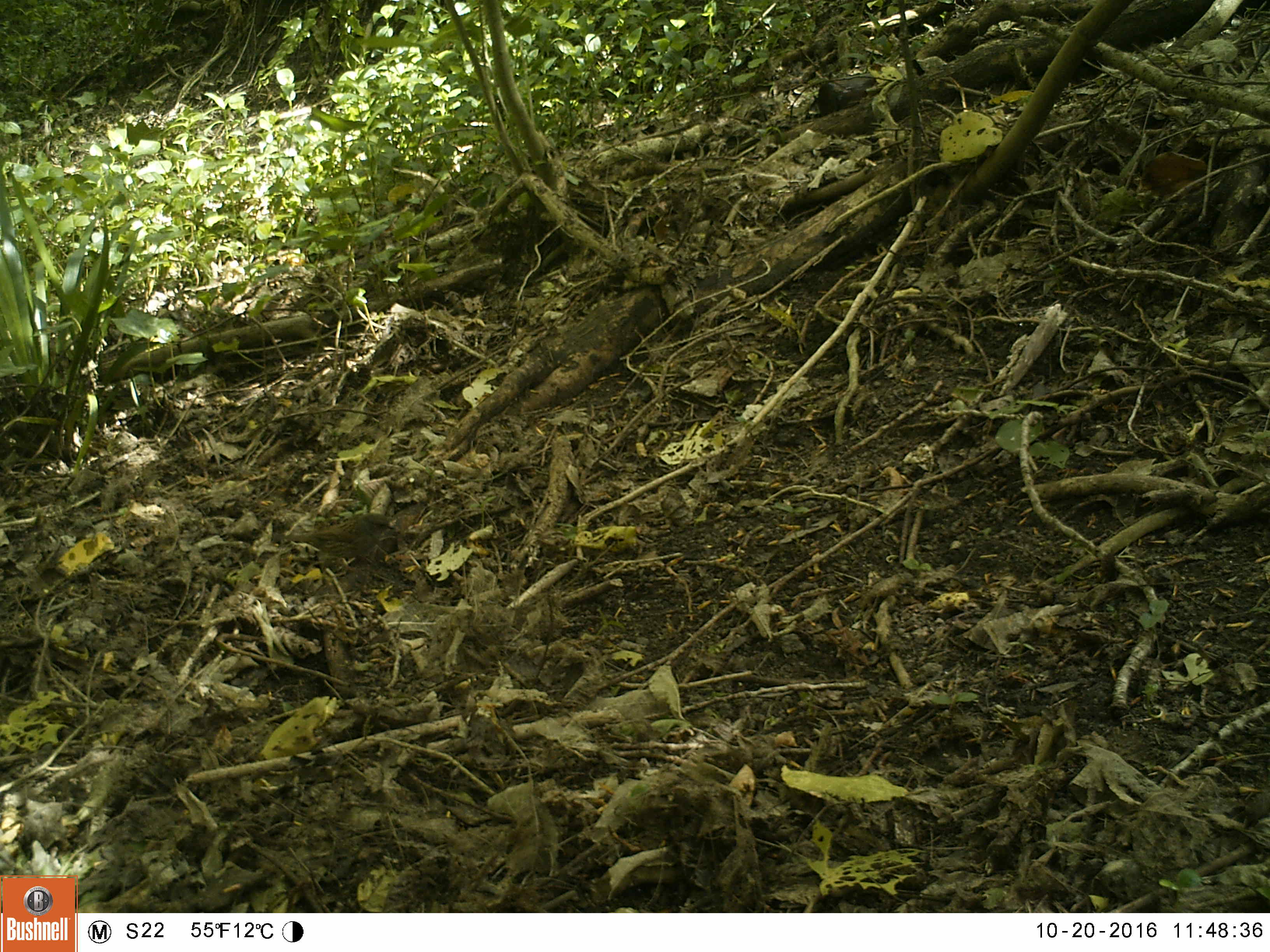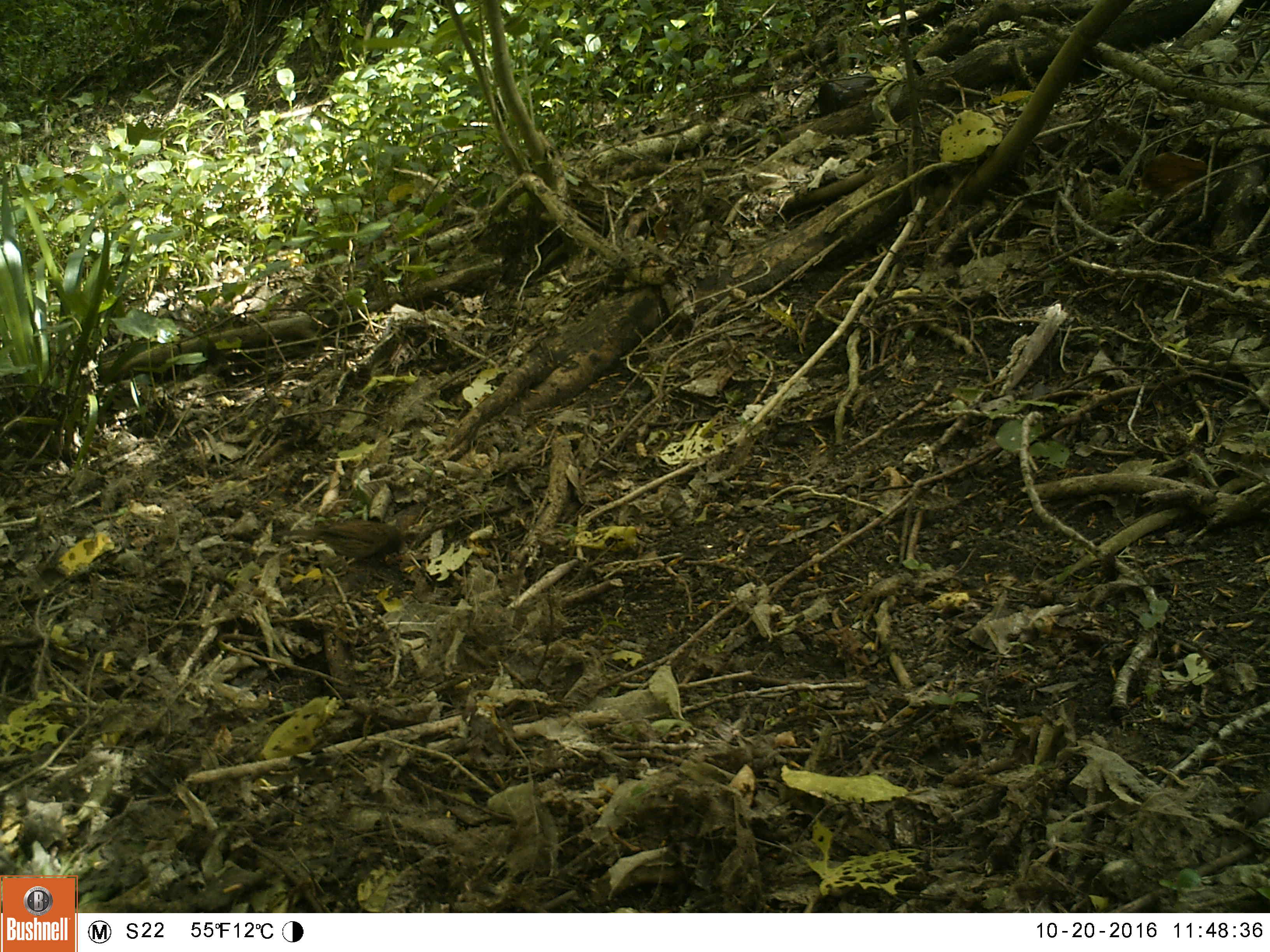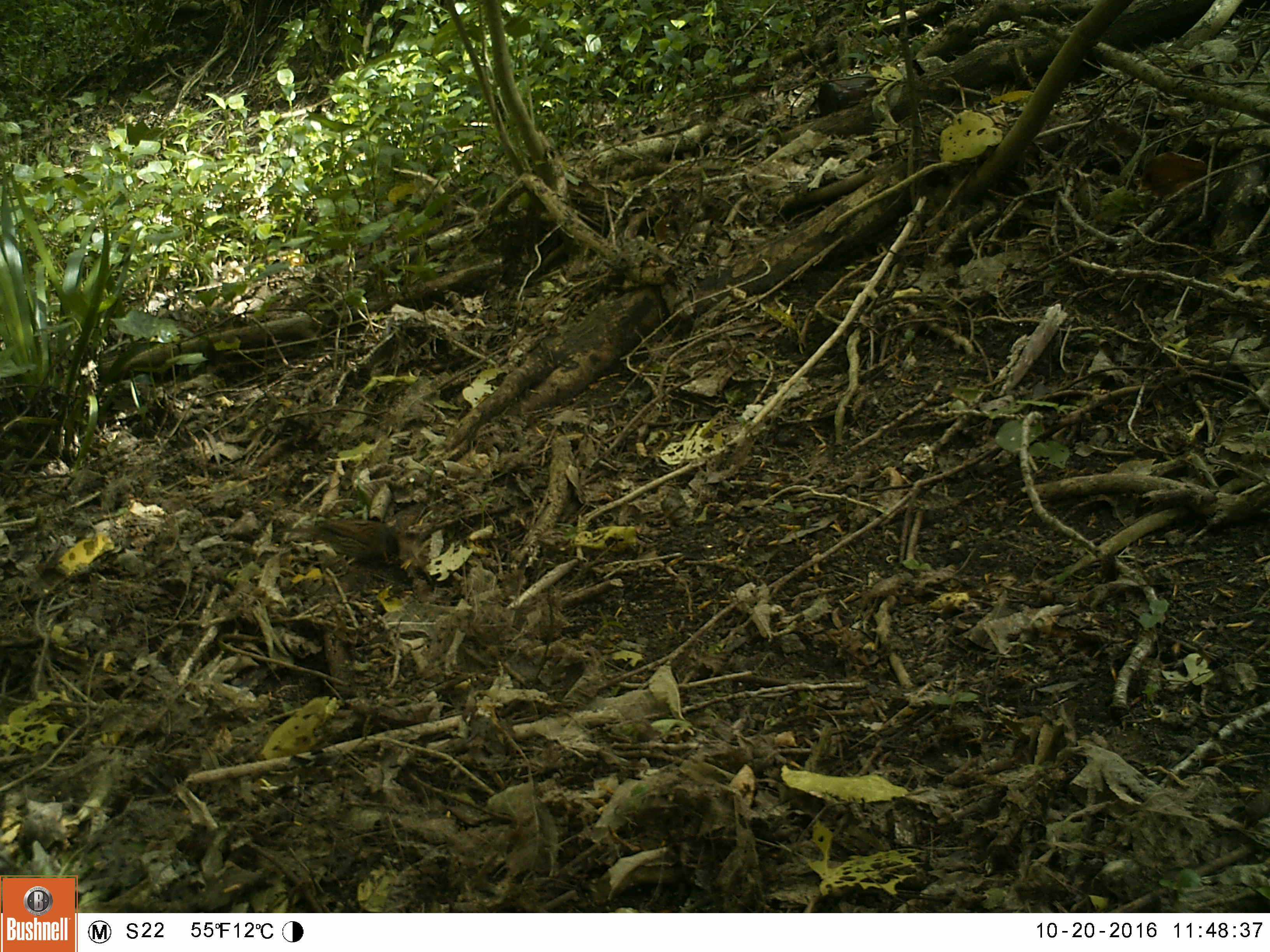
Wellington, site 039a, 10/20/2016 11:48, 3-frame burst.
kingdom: Animalia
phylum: Chordata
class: Aves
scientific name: Aves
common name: bird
Bird (Aves).